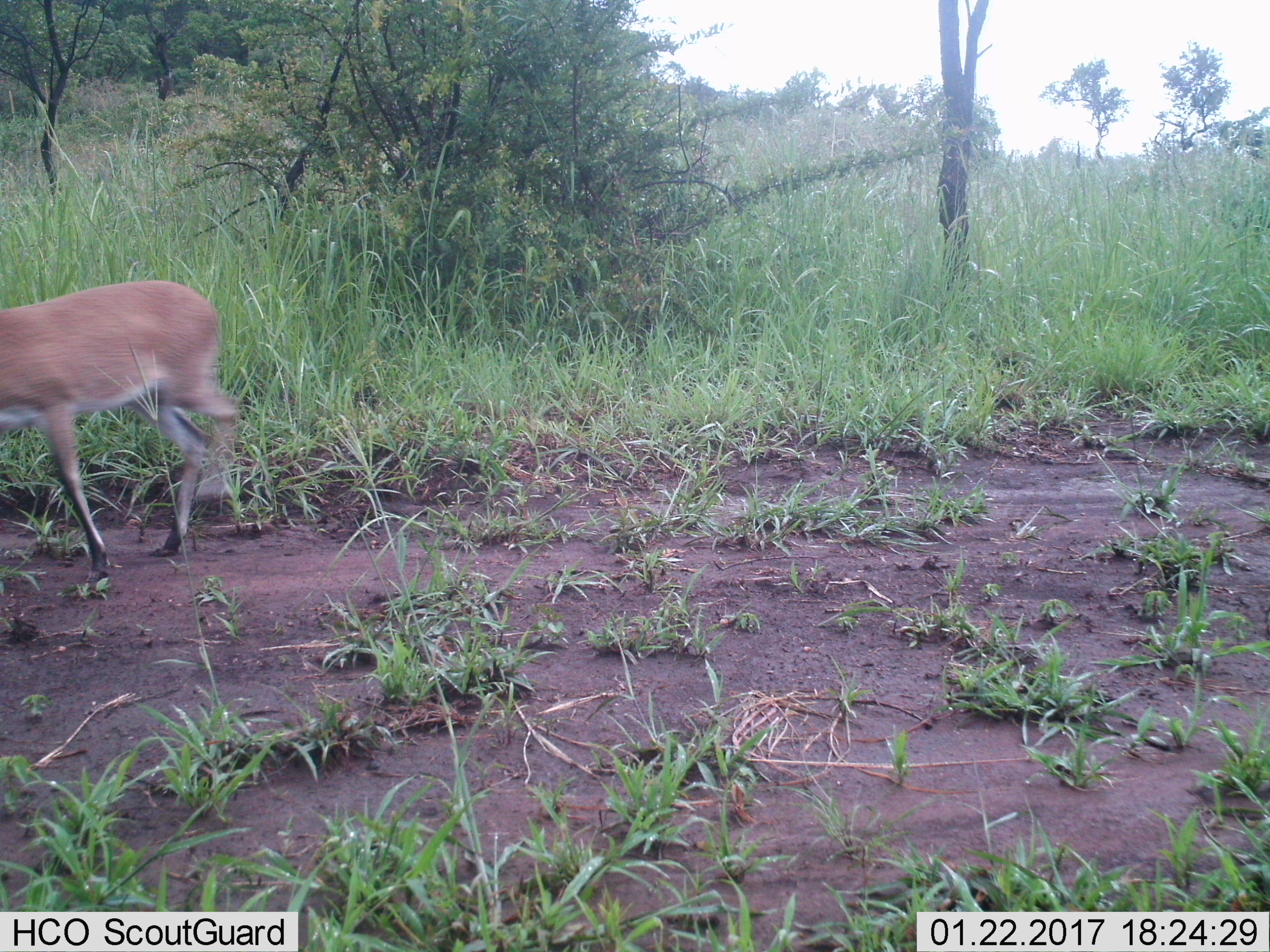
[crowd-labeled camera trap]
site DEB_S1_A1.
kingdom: Animalia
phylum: Chordata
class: Mammalia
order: Artiodactyla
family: Bovidae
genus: Sylvicapra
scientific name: Sylvicapra grimmia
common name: common duiker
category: duikercommongrey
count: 1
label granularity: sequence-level